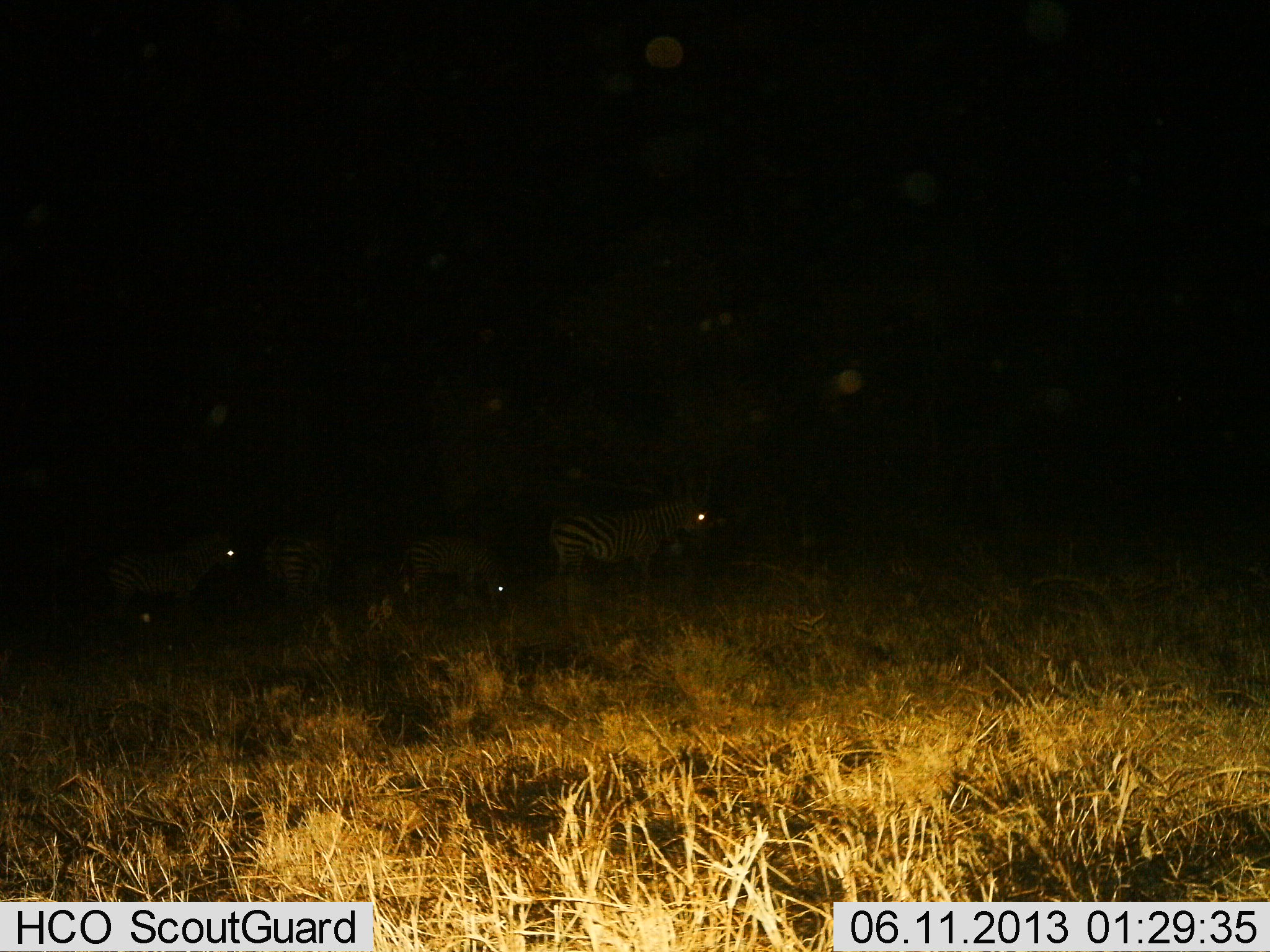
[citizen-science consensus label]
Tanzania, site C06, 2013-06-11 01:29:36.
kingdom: Animalia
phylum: Chordata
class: Mammalia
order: Perissodactyla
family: Equidae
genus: Equus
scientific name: Equus quagga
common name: plains zebra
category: zebra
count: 4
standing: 74%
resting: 11%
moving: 19%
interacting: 0%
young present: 7%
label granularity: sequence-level